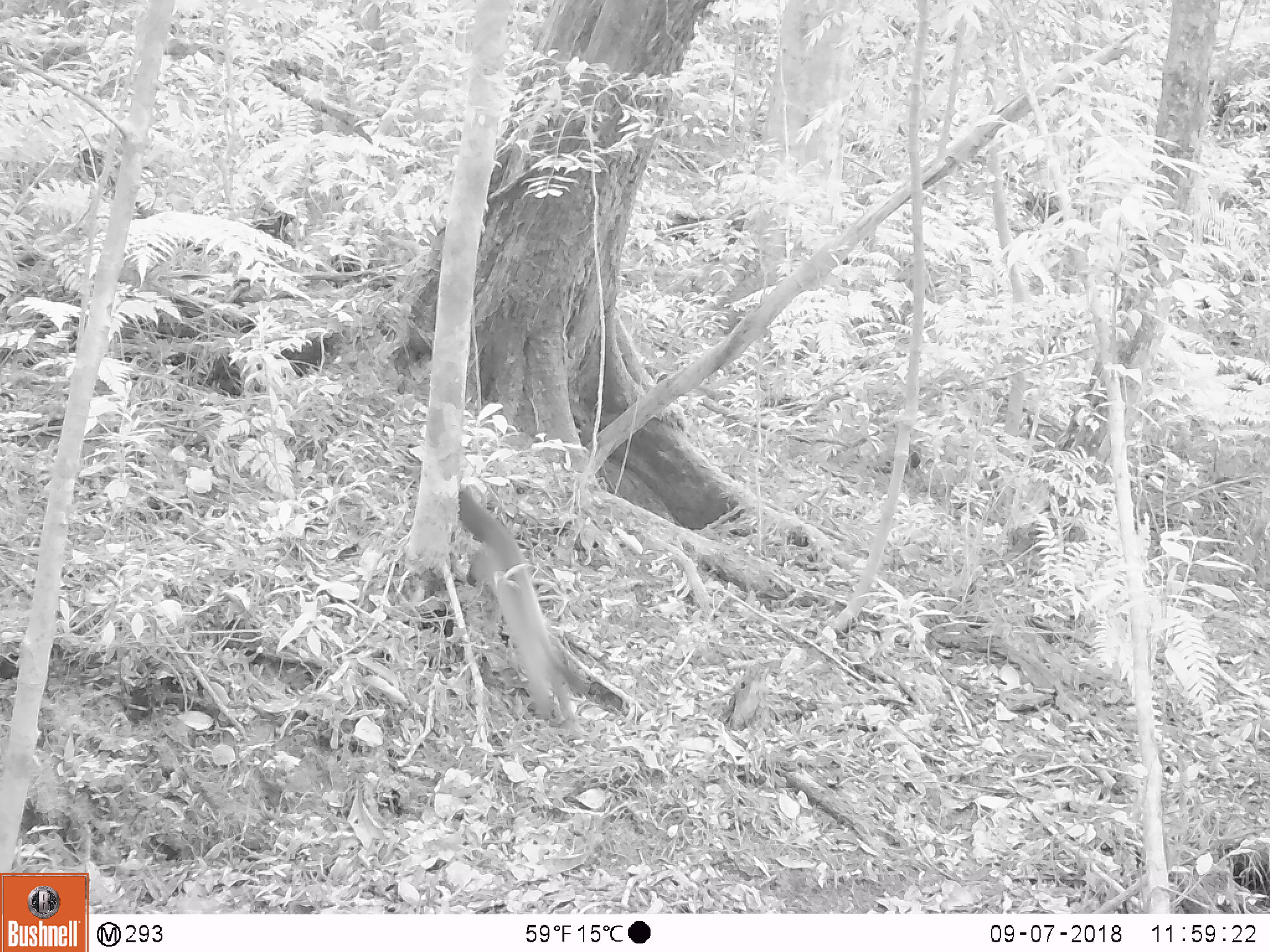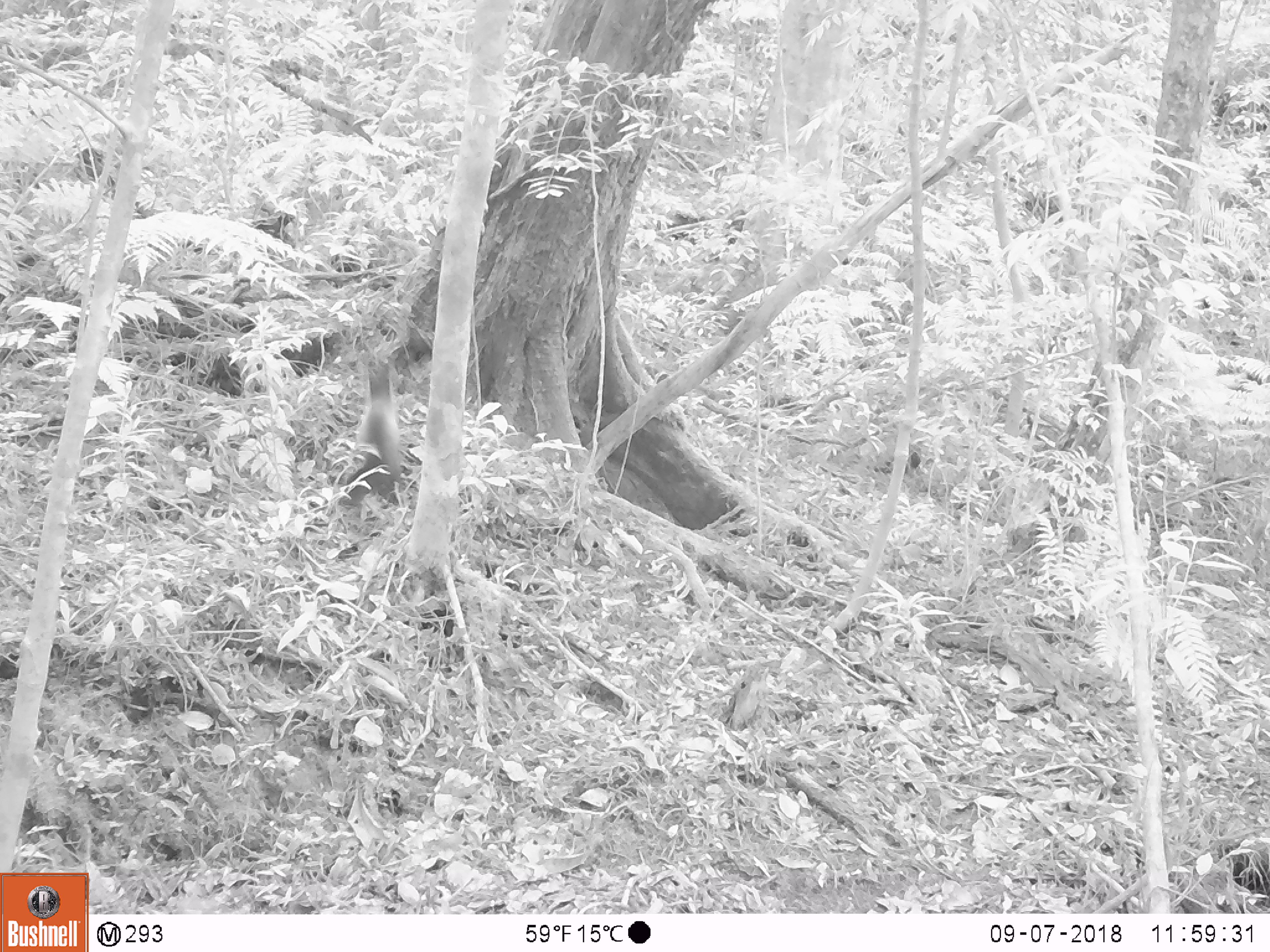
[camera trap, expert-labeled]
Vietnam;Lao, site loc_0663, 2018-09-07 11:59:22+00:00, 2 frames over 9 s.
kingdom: Animalia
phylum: Chordata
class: Mammalia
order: Carnivora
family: Mustelidae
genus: Martes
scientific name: Martes flavigula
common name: yellow-throated marten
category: yellow throated marten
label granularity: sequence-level